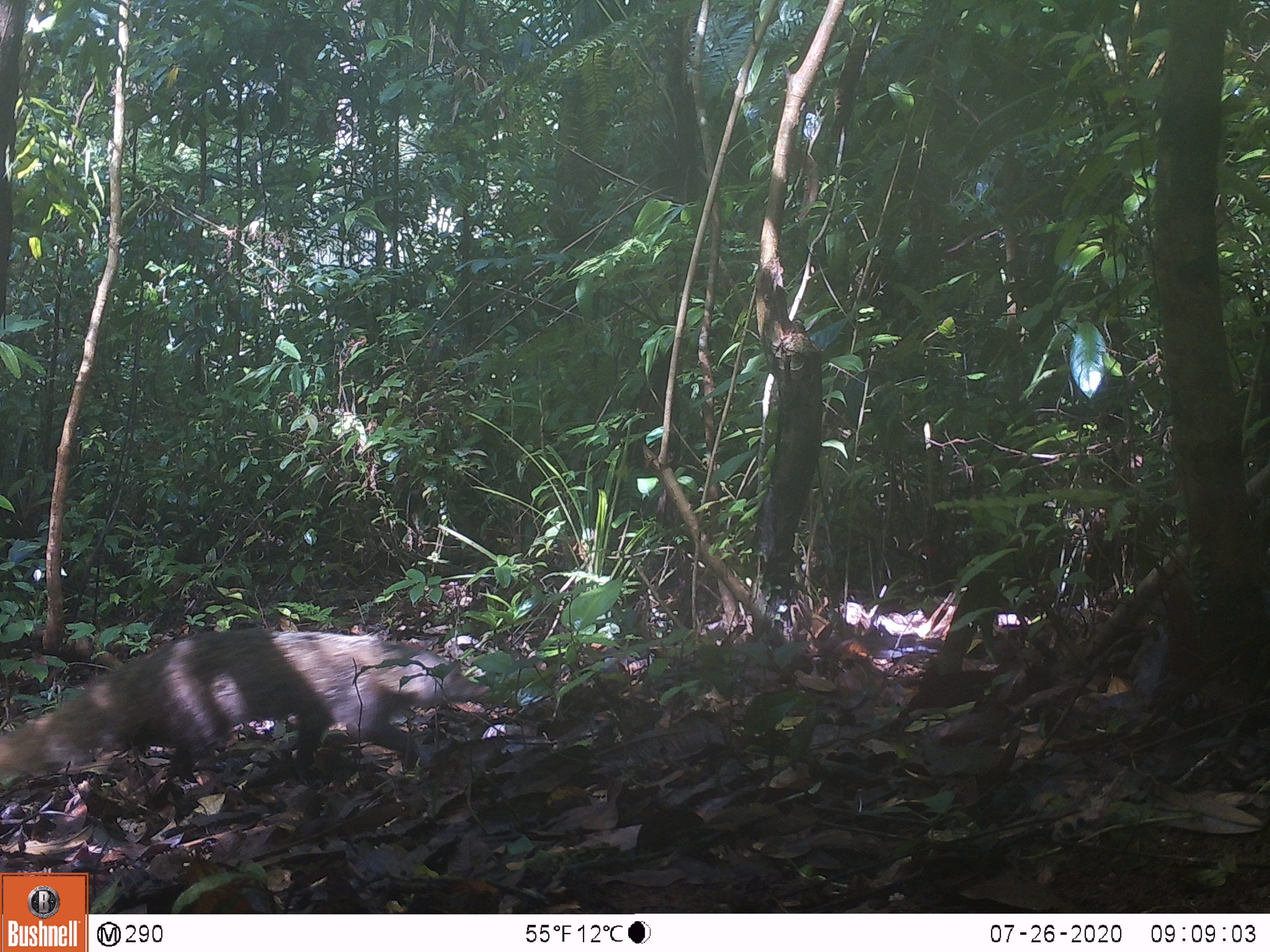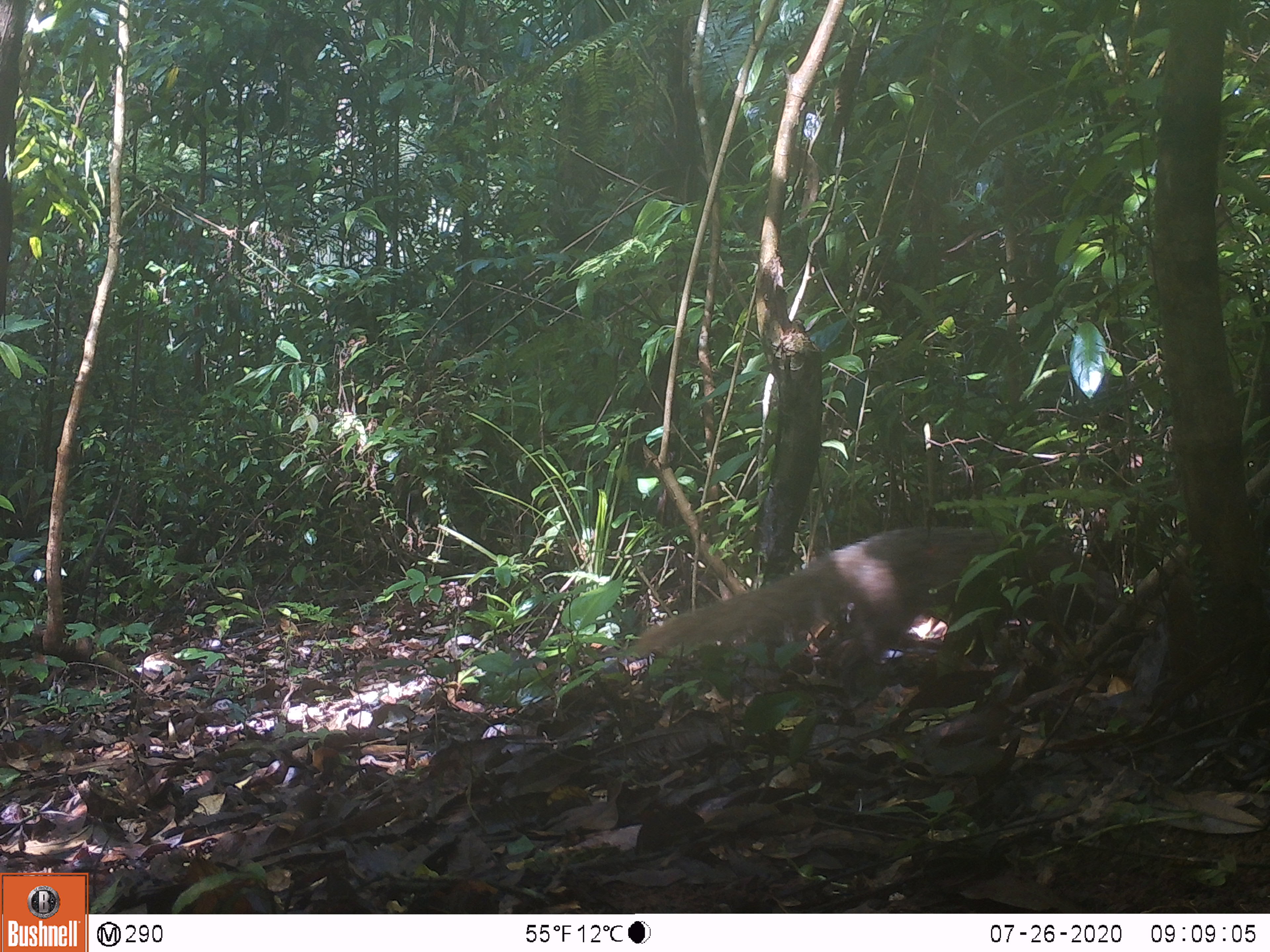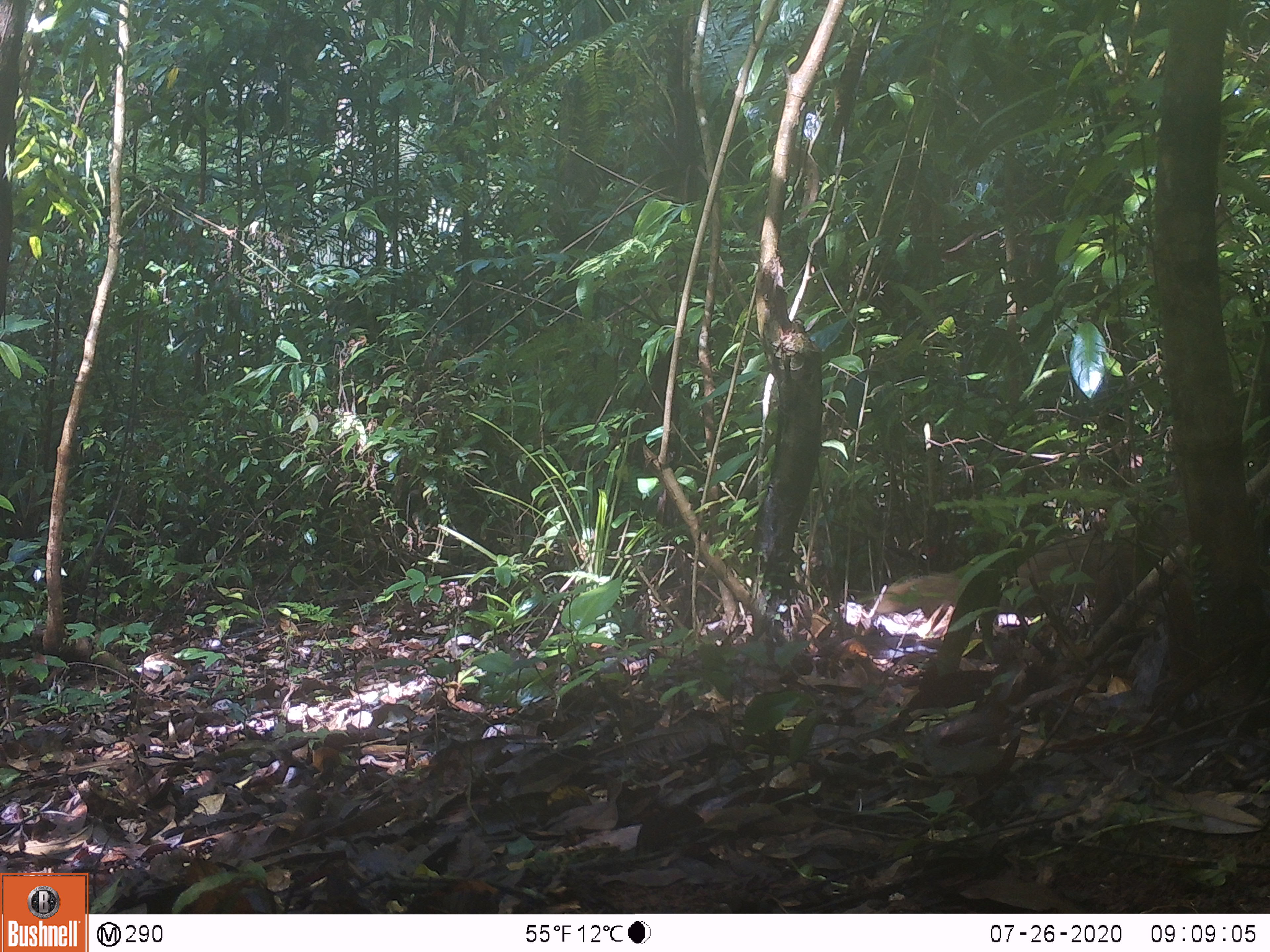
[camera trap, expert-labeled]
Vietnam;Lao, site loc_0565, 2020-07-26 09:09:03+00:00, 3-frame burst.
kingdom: Animalia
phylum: Chordata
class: Mammalia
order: Carnivora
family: Herpestidae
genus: Urva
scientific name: Urva urva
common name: crab-eating mongoose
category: crab eating mongoose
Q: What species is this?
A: Crab eating mongoose (crab-eating mongoose) (Urva urva).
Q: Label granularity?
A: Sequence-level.